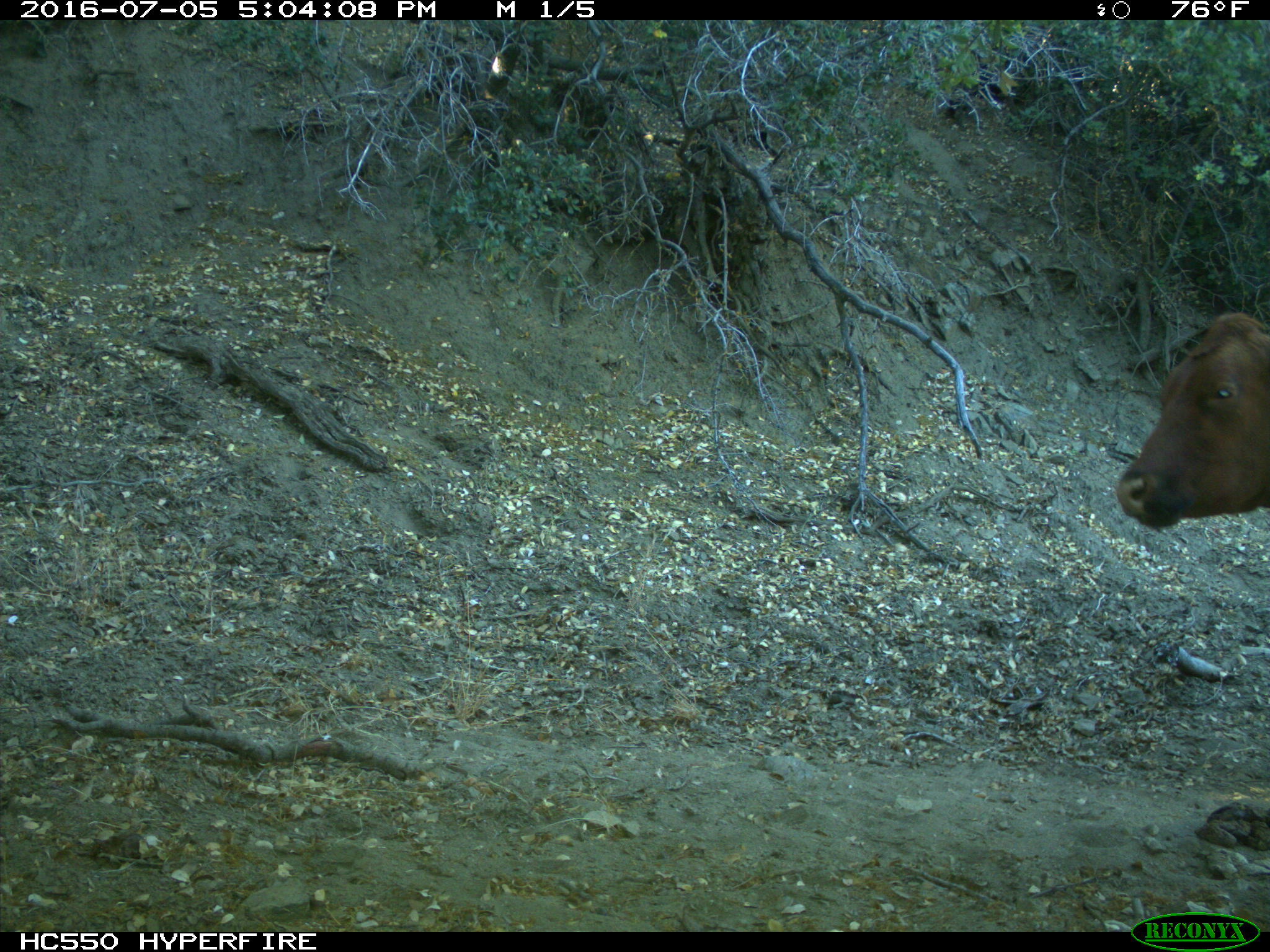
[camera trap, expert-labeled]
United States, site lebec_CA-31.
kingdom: Animalia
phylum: Chordata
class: Mammalia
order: Artiodactyla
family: Bovidae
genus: Bos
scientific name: Bos taurus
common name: domestic cow